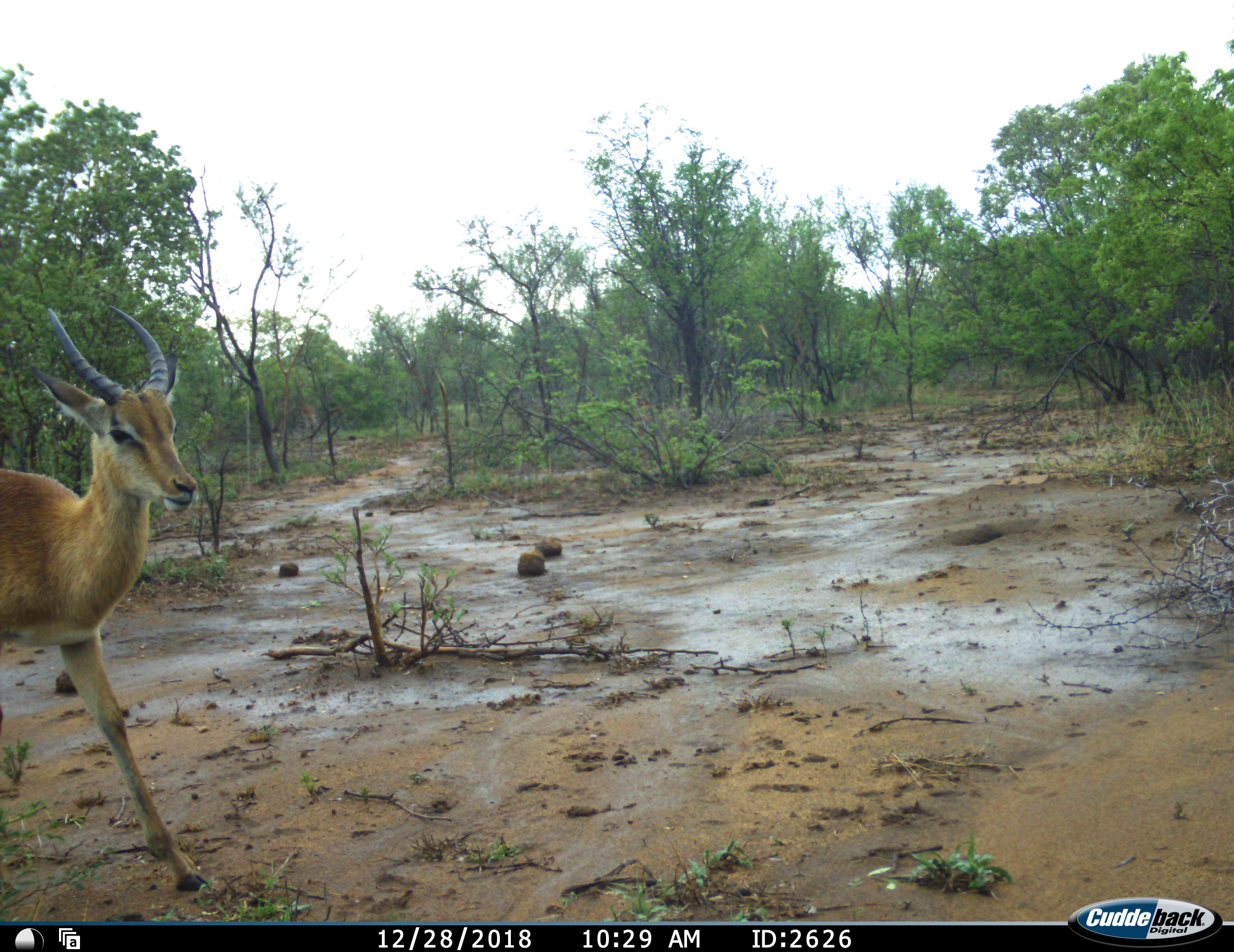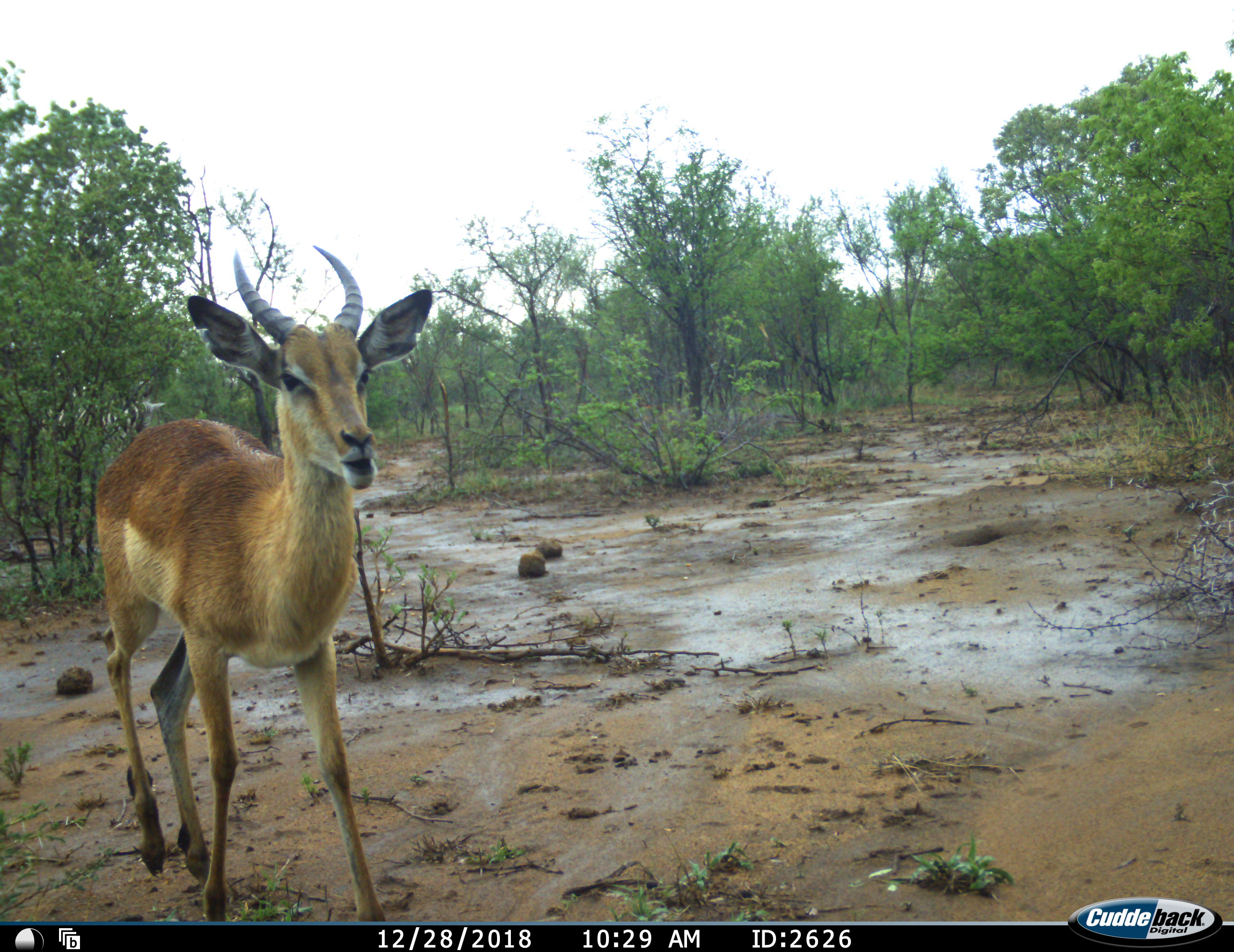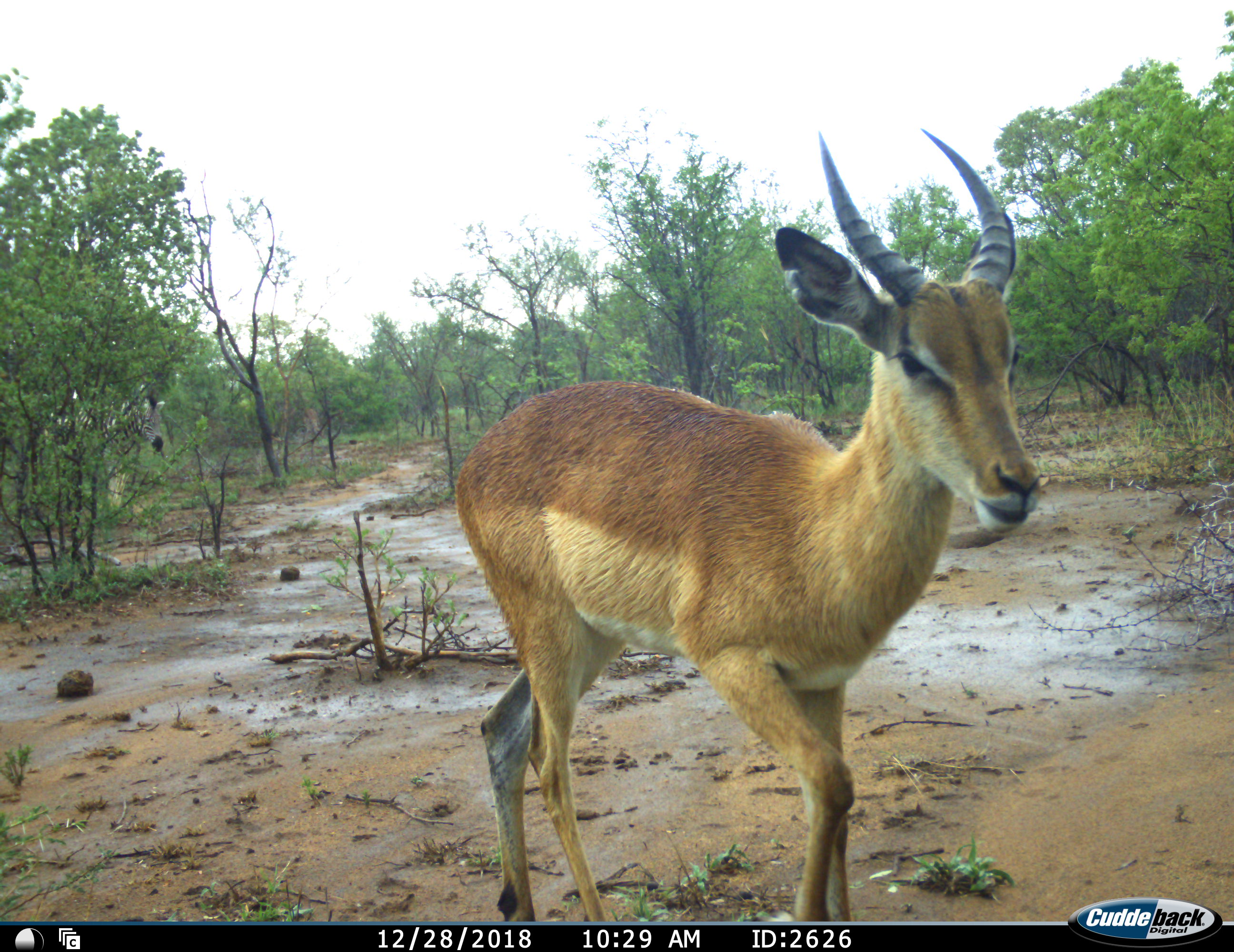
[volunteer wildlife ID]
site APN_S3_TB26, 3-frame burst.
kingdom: Animalia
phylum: Chordata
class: Mammalia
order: Artiodactyla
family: Bovidae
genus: Aepyceros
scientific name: Aepyceros melampus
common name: impala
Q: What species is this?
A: Impala (Aepyceros melampus).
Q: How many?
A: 1.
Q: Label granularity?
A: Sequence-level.